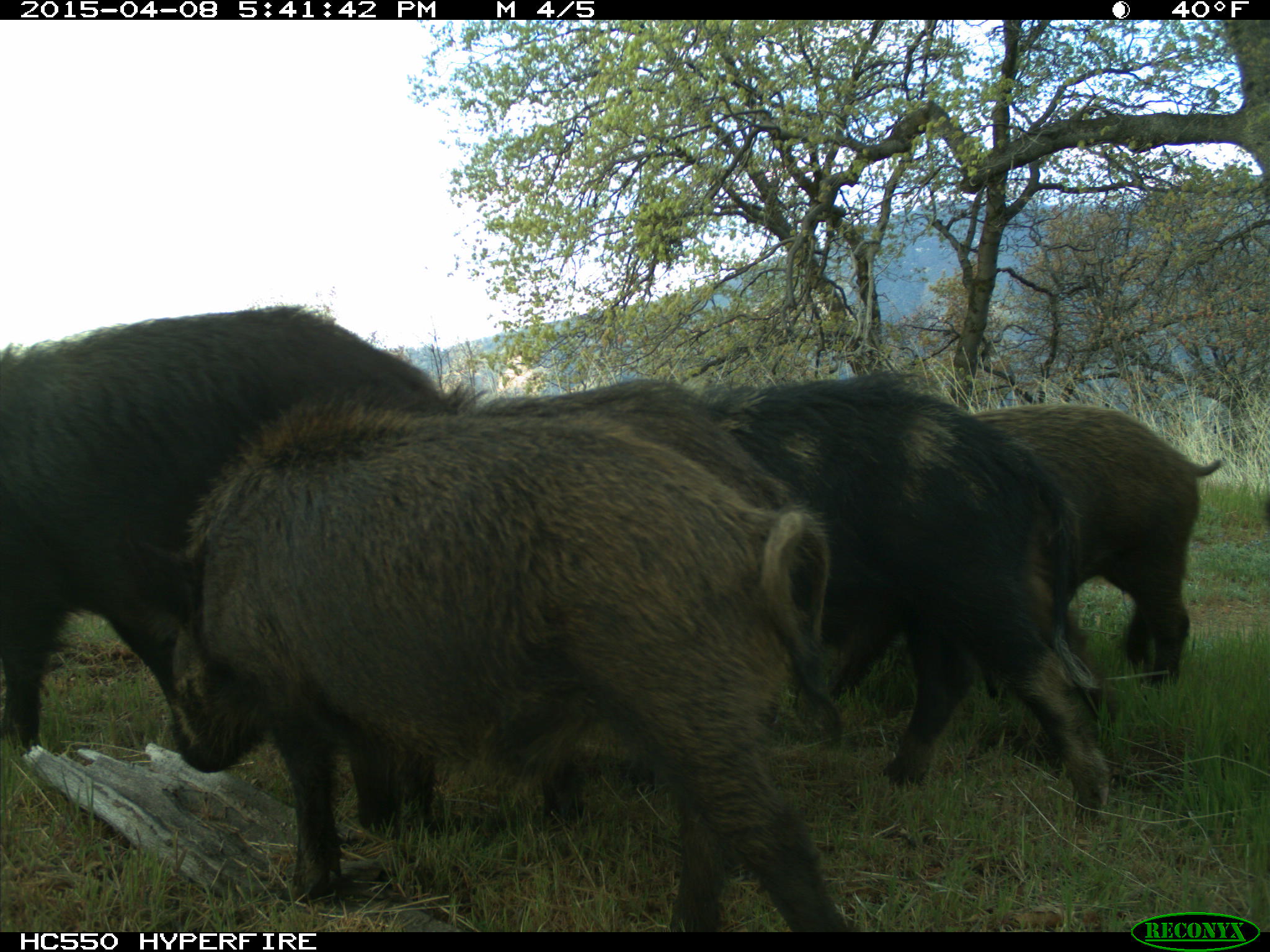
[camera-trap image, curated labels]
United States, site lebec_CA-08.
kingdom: Animalia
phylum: Chordata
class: Mammalia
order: Artiodactyla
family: Suidae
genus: Sus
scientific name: Sus scrofa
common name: wild boar